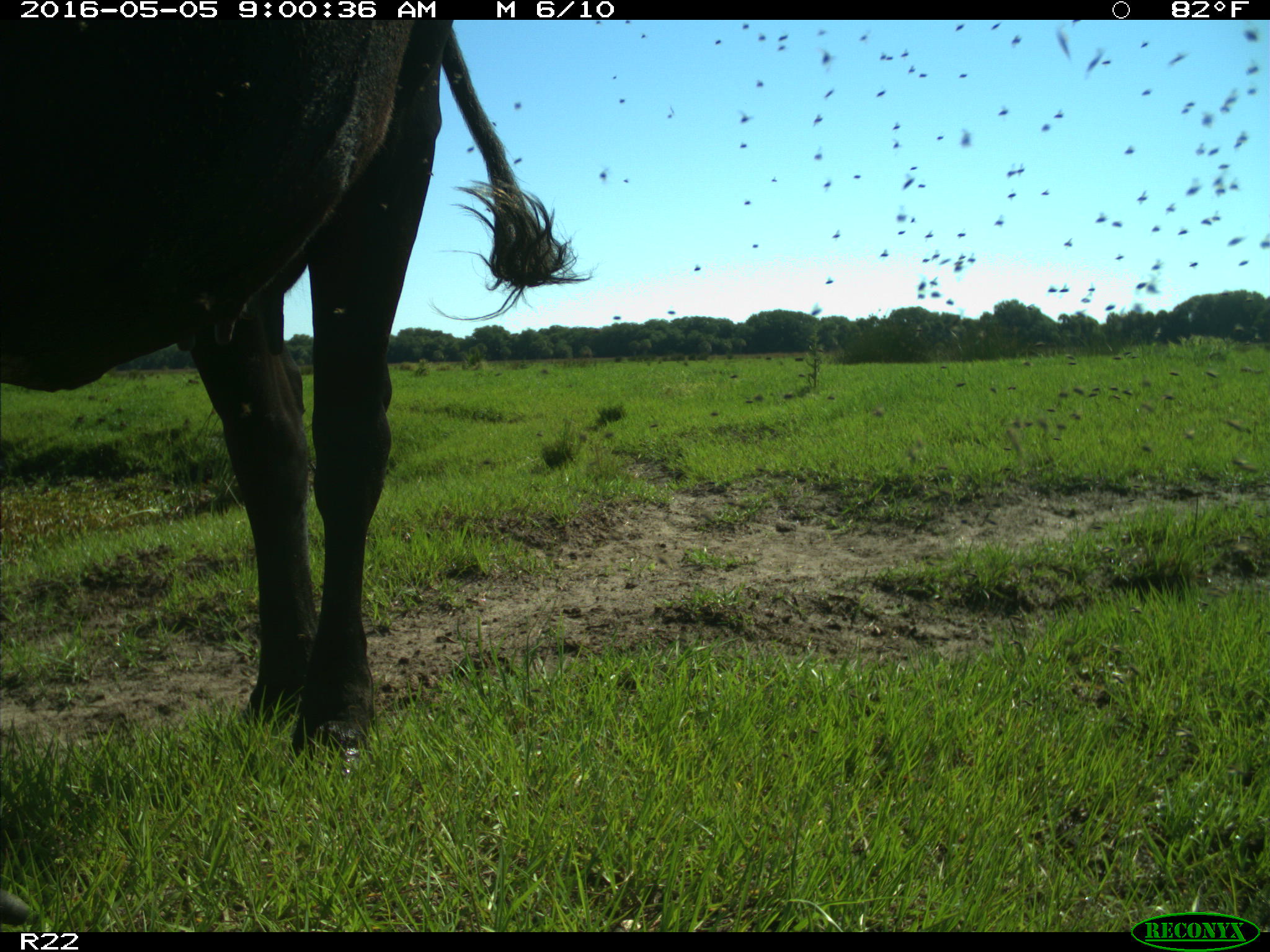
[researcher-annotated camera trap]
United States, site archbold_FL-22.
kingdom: Animalia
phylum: Chordata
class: Mammalia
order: Artiodactyla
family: Bovidae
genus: Bos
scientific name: Bos taurus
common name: domestic cow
Bos taurus (domestic cow).